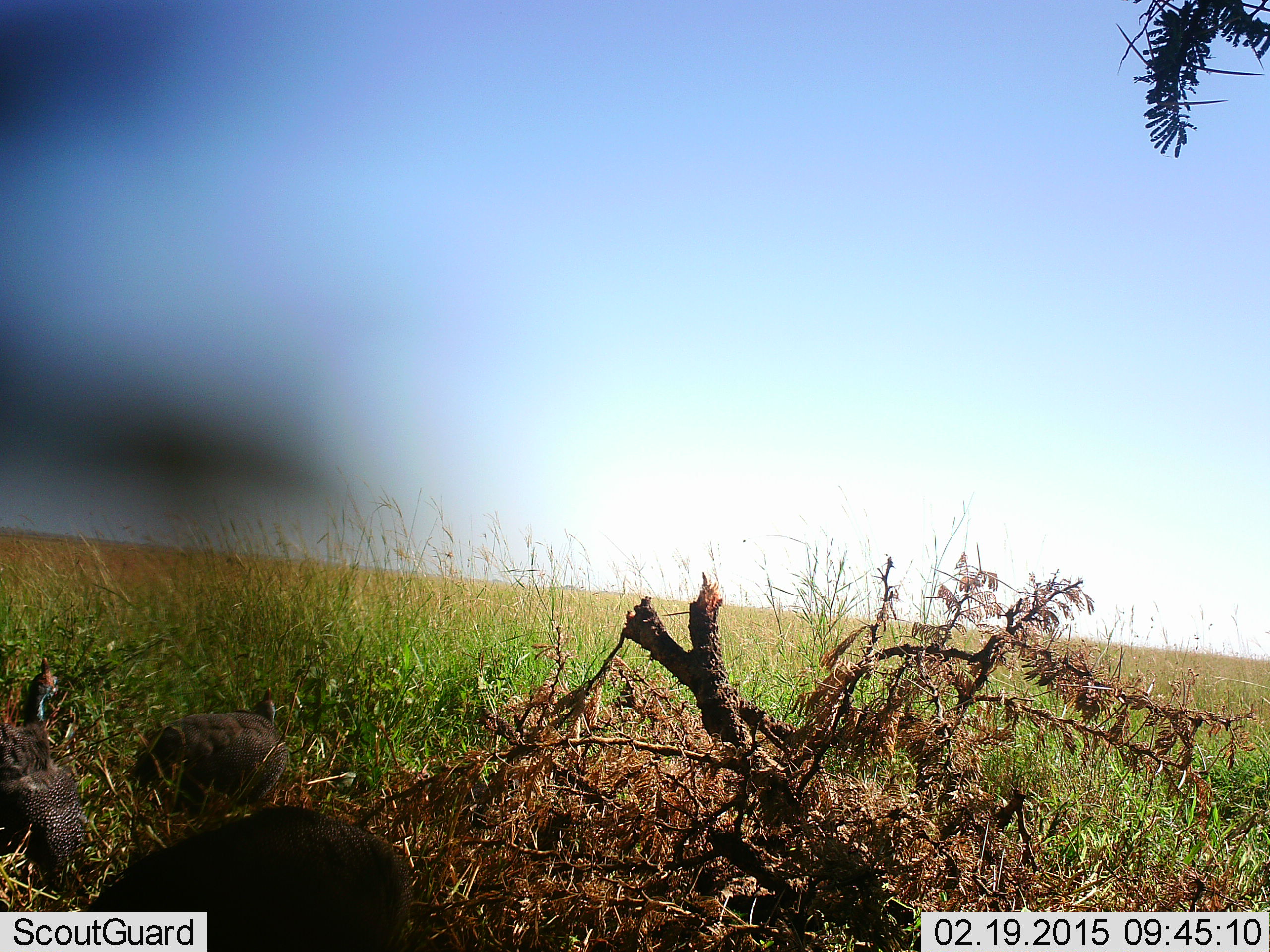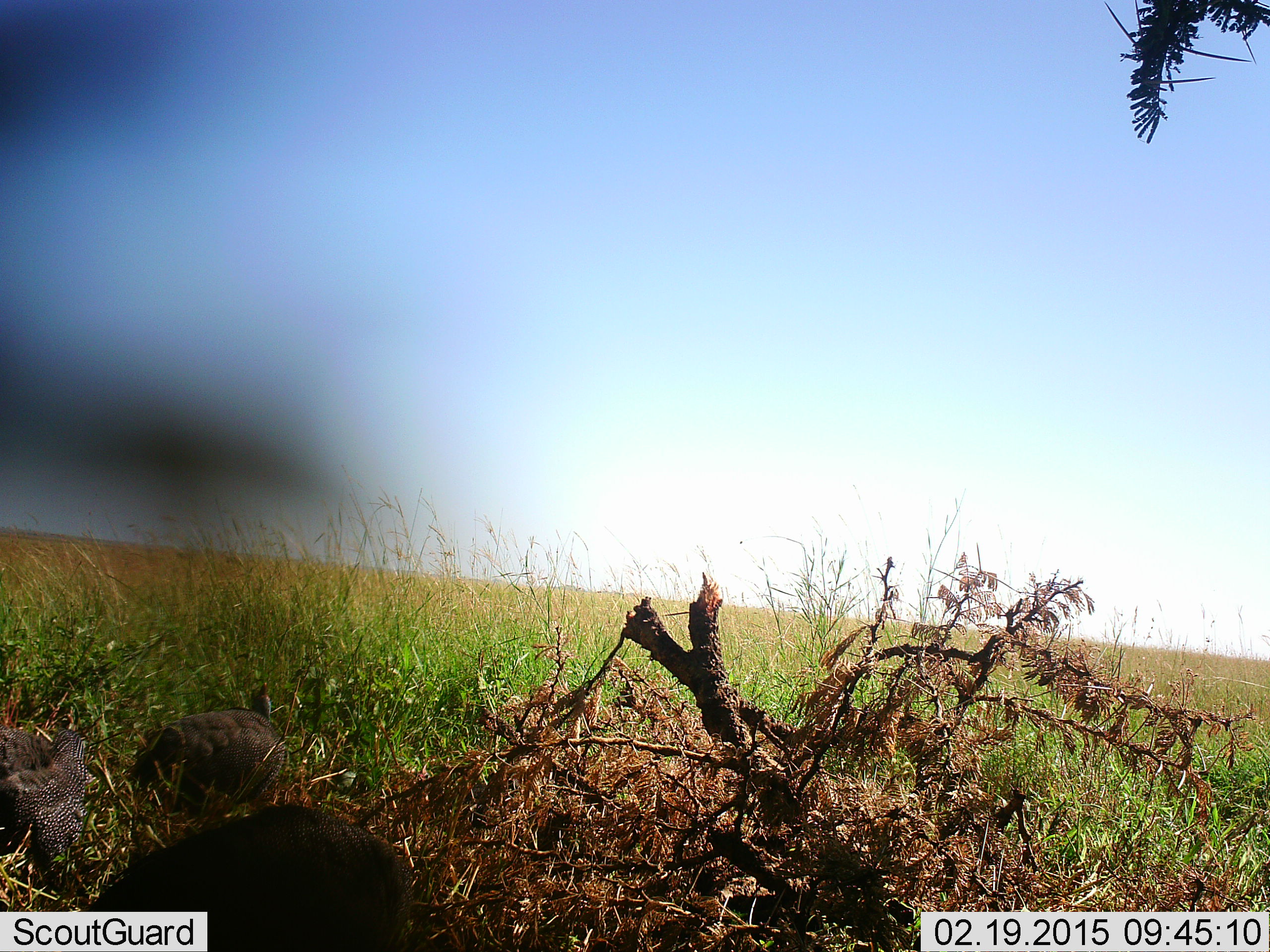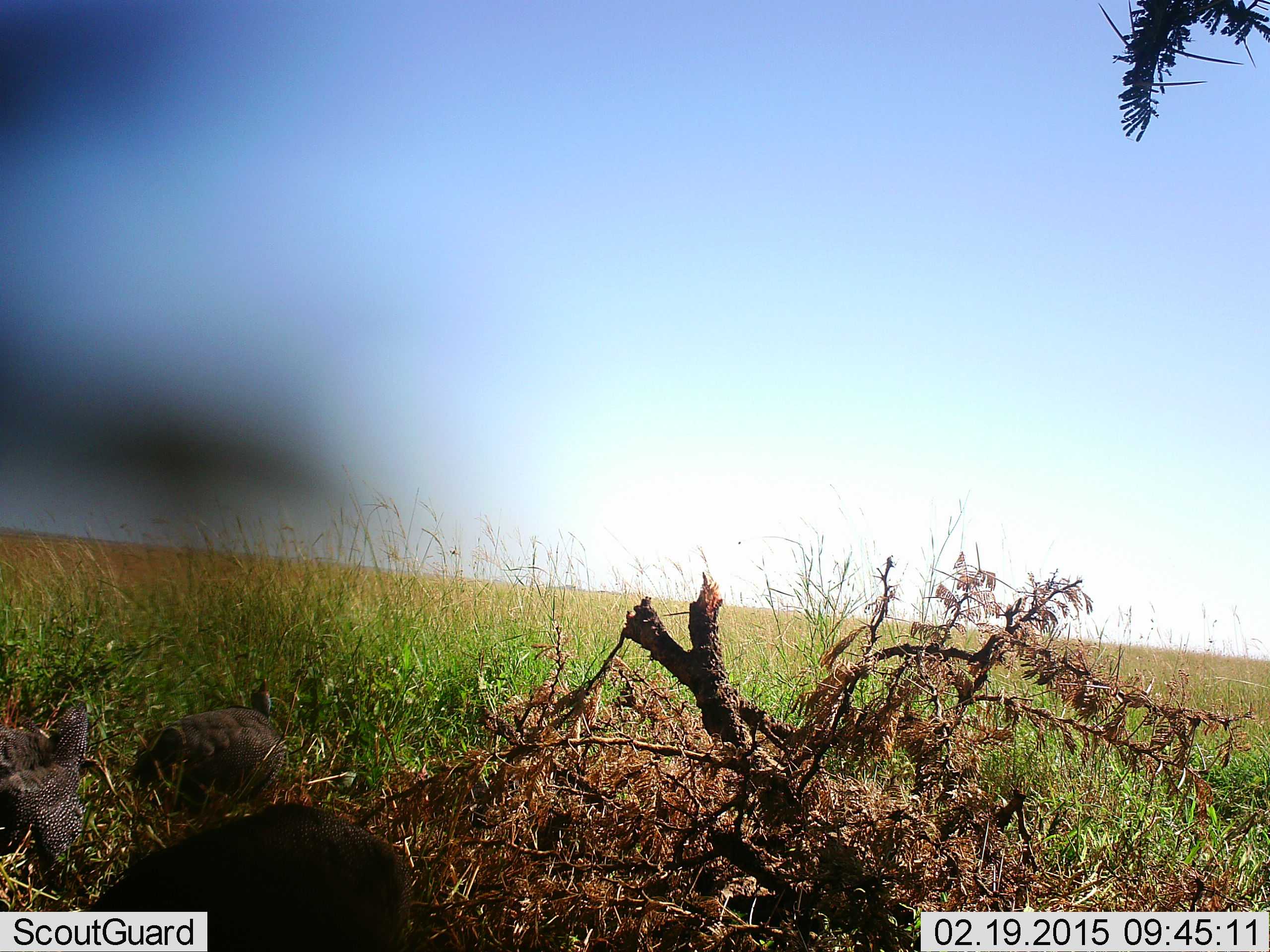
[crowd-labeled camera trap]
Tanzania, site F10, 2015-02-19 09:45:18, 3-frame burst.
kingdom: Animalia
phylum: Chordata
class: Aves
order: Galliformes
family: Numididae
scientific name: Numididae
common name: guinea fowl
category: guineafowl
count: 3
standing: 73%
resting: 0%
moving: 18%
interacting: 0%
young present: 0%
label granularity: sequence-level